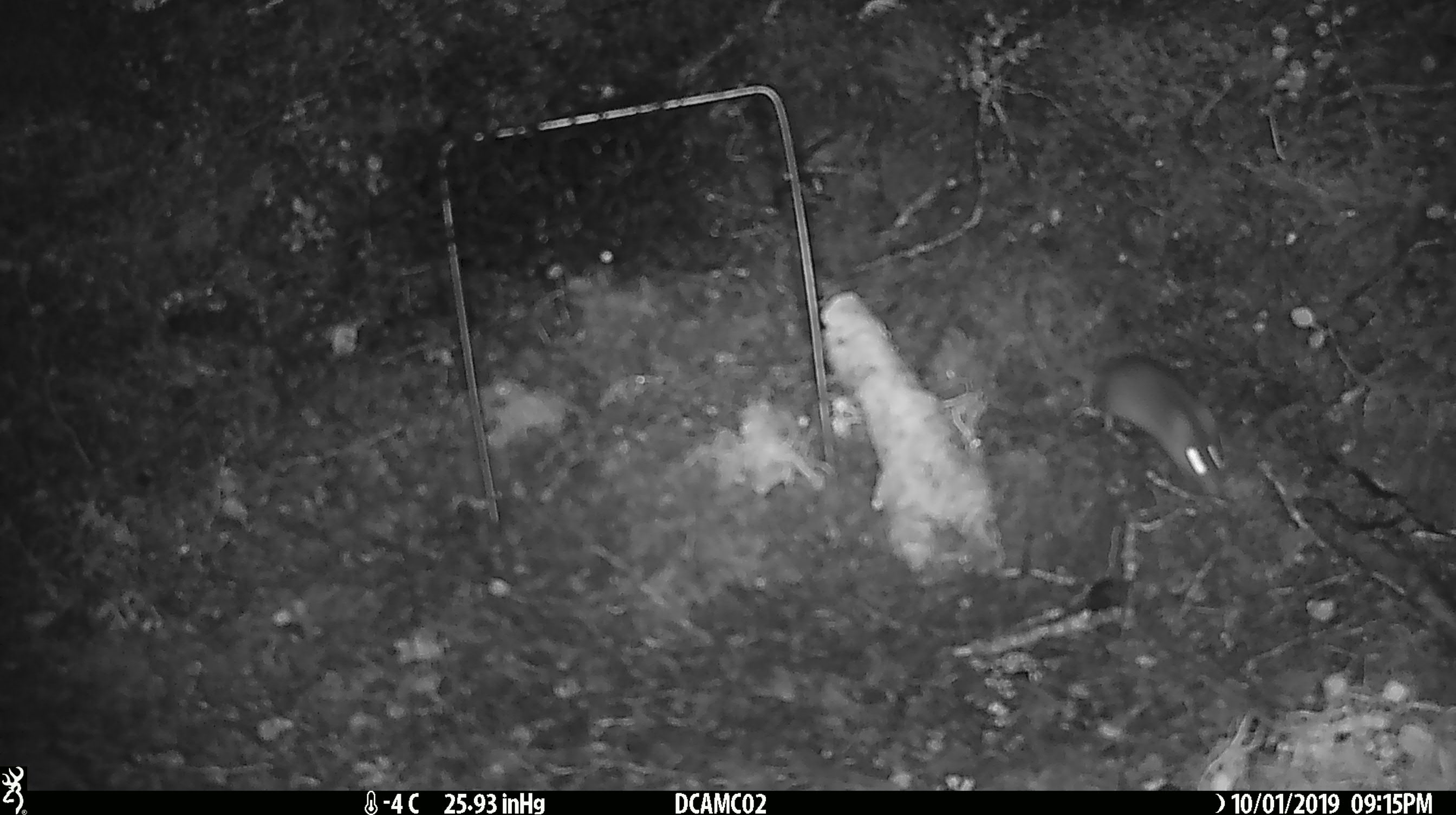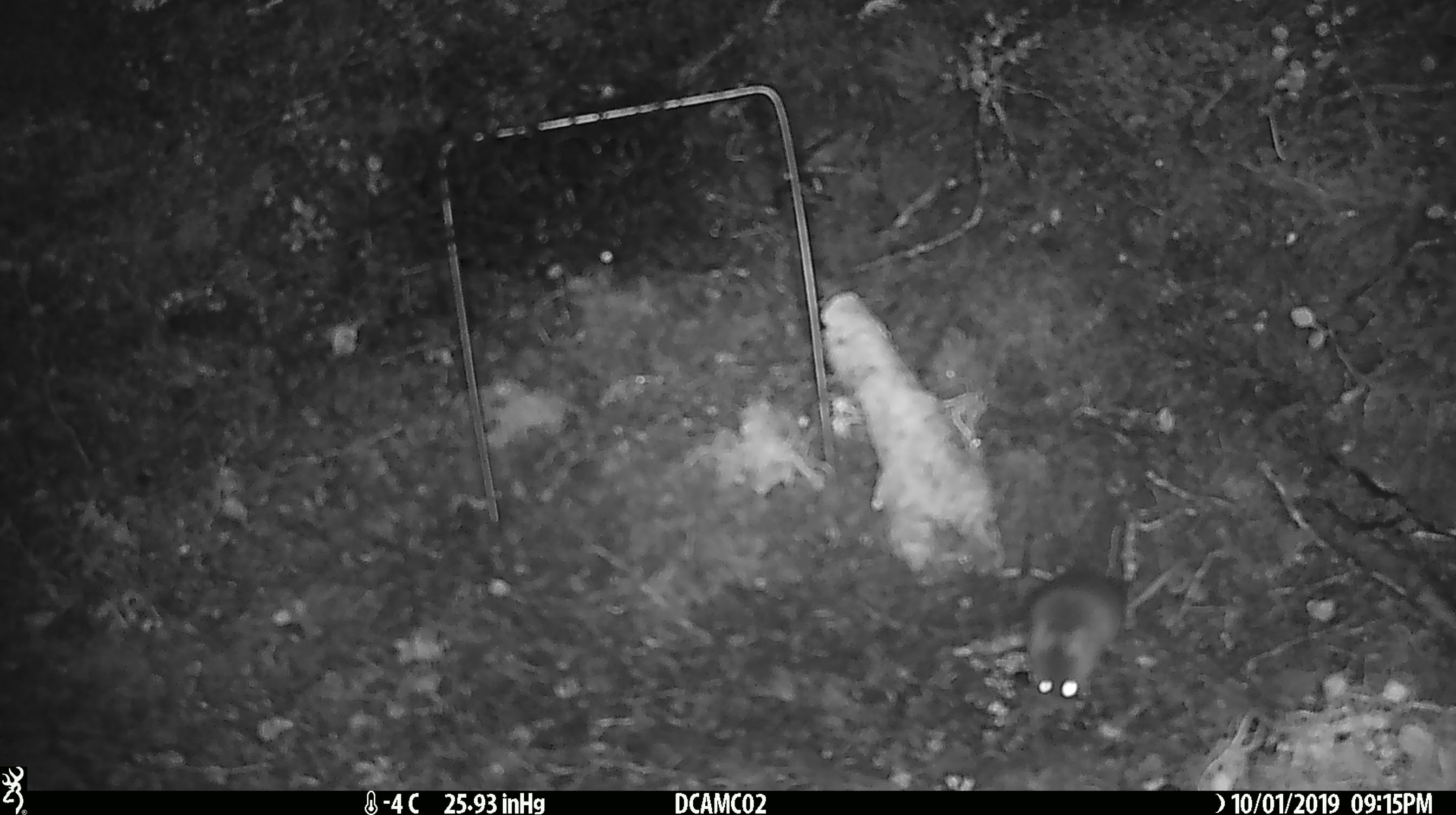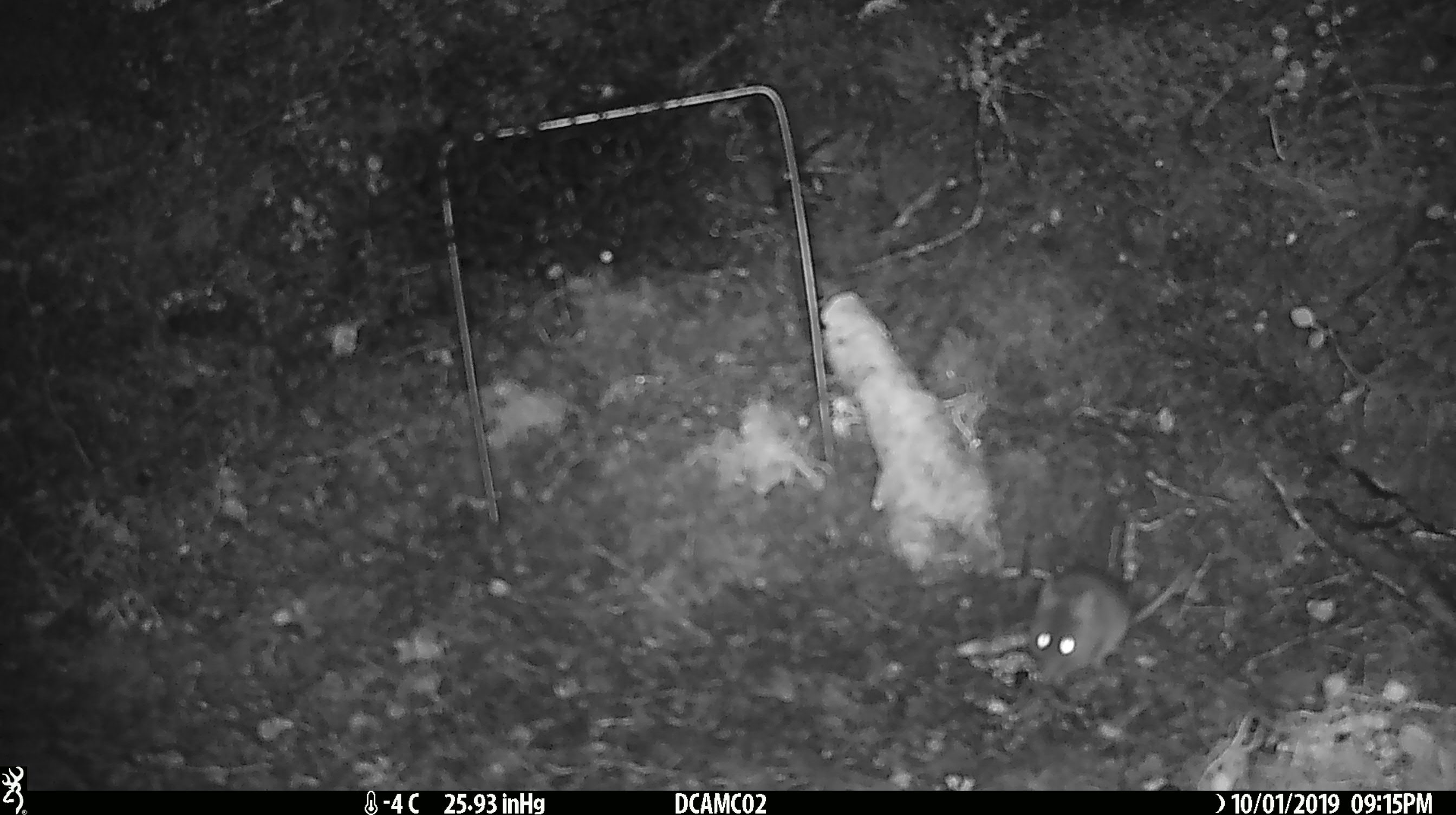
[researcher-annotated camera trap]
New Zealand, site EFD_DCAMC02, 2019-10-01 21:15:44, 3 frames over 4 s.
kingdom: Animalia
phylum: Chordata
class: Mammalia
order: Rodentia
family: Muridae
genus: Mus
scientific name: Mus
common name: mouse